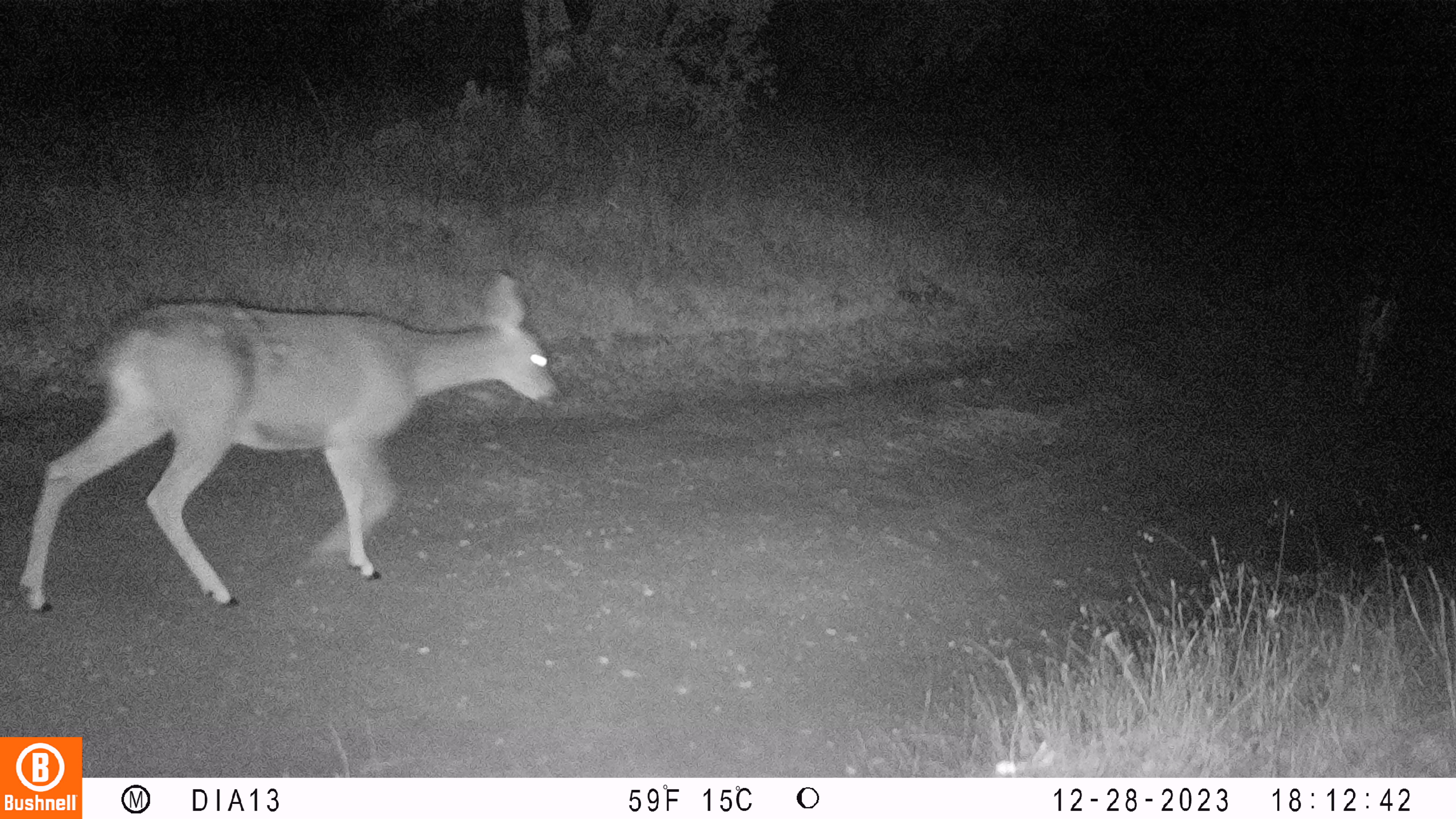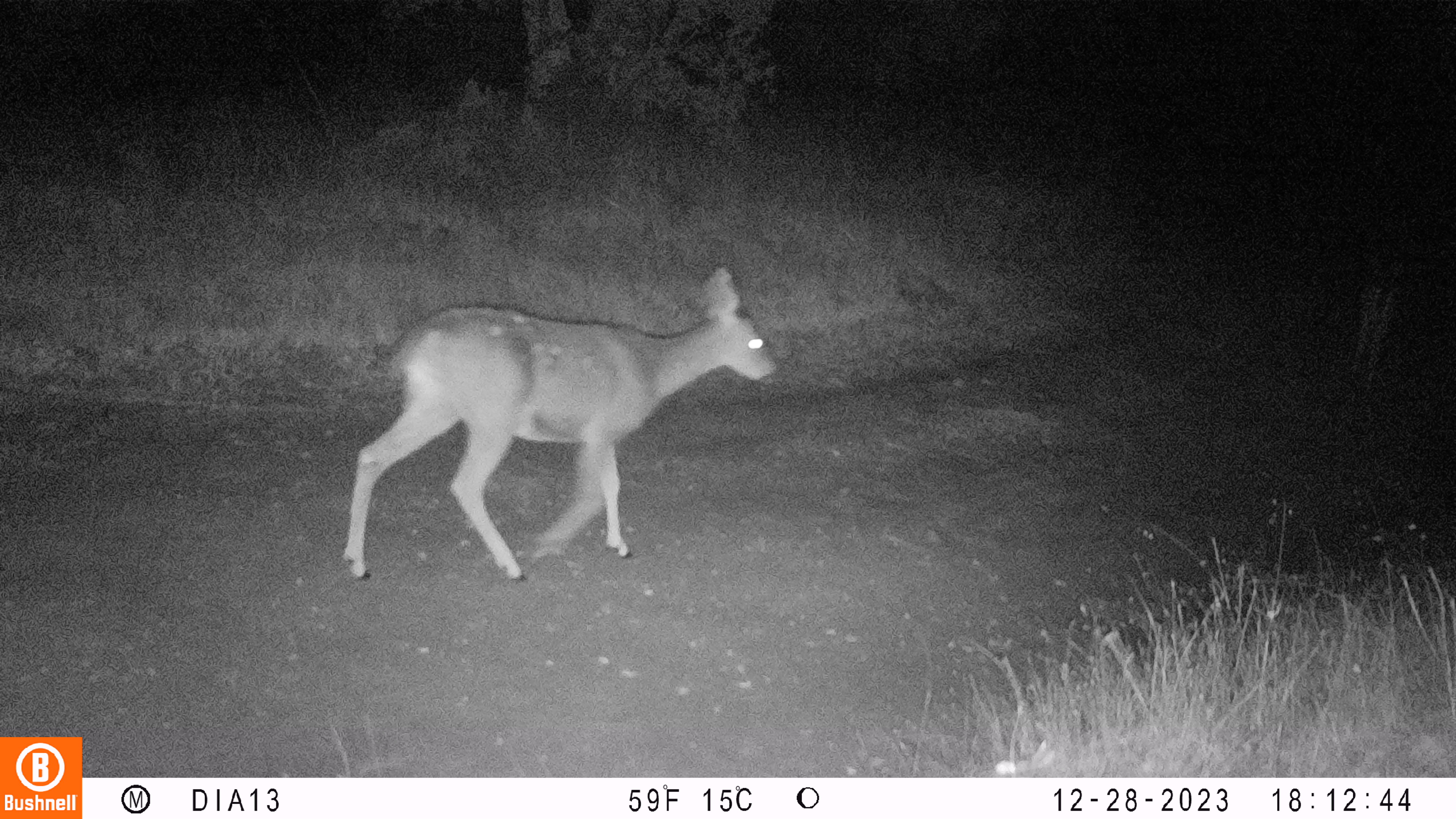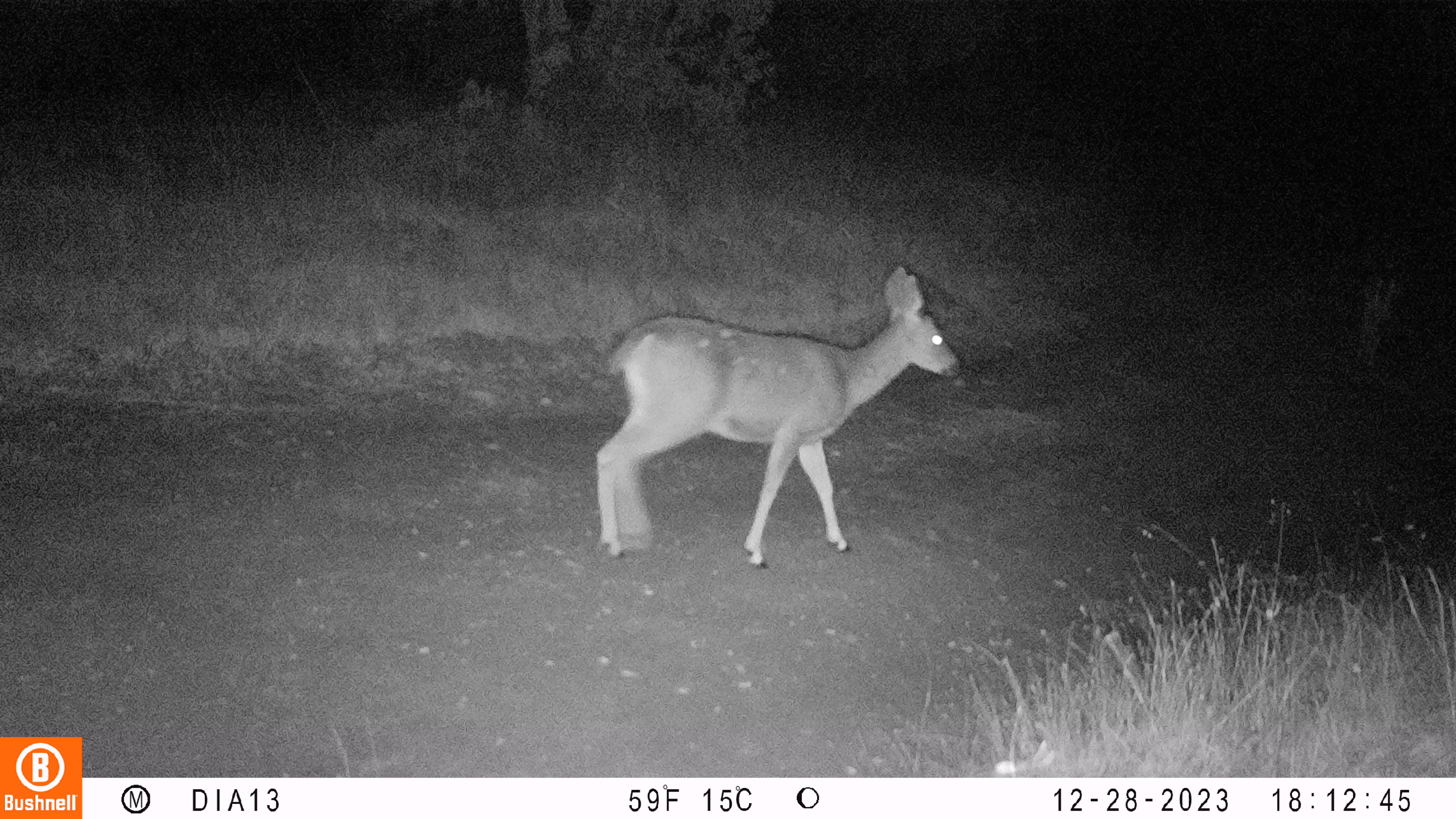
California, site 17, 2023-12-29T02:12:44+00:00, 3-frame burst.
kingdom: Animalia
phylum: Chordata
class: Mammalia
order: Artiodactyla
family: Cervidae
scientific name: Cervidae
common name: elk or deer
Elk or deer (Cervidae).